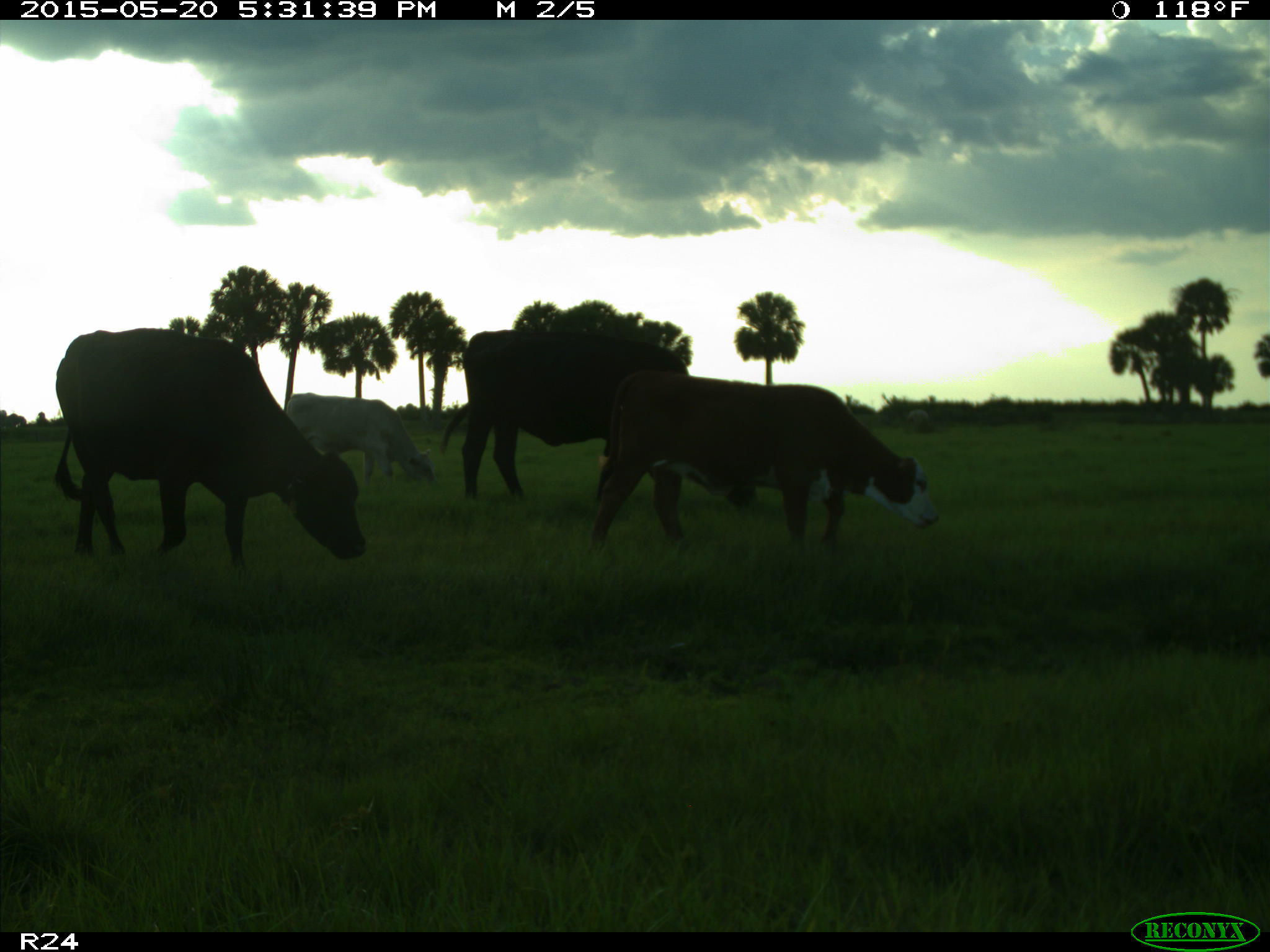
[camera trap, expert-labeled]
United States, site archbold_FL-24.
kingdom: Animalia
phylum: Chordata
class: Mammalia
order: Artiodactyla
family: Bovidae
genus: Bos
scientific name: Bos taurus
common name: domestic cow